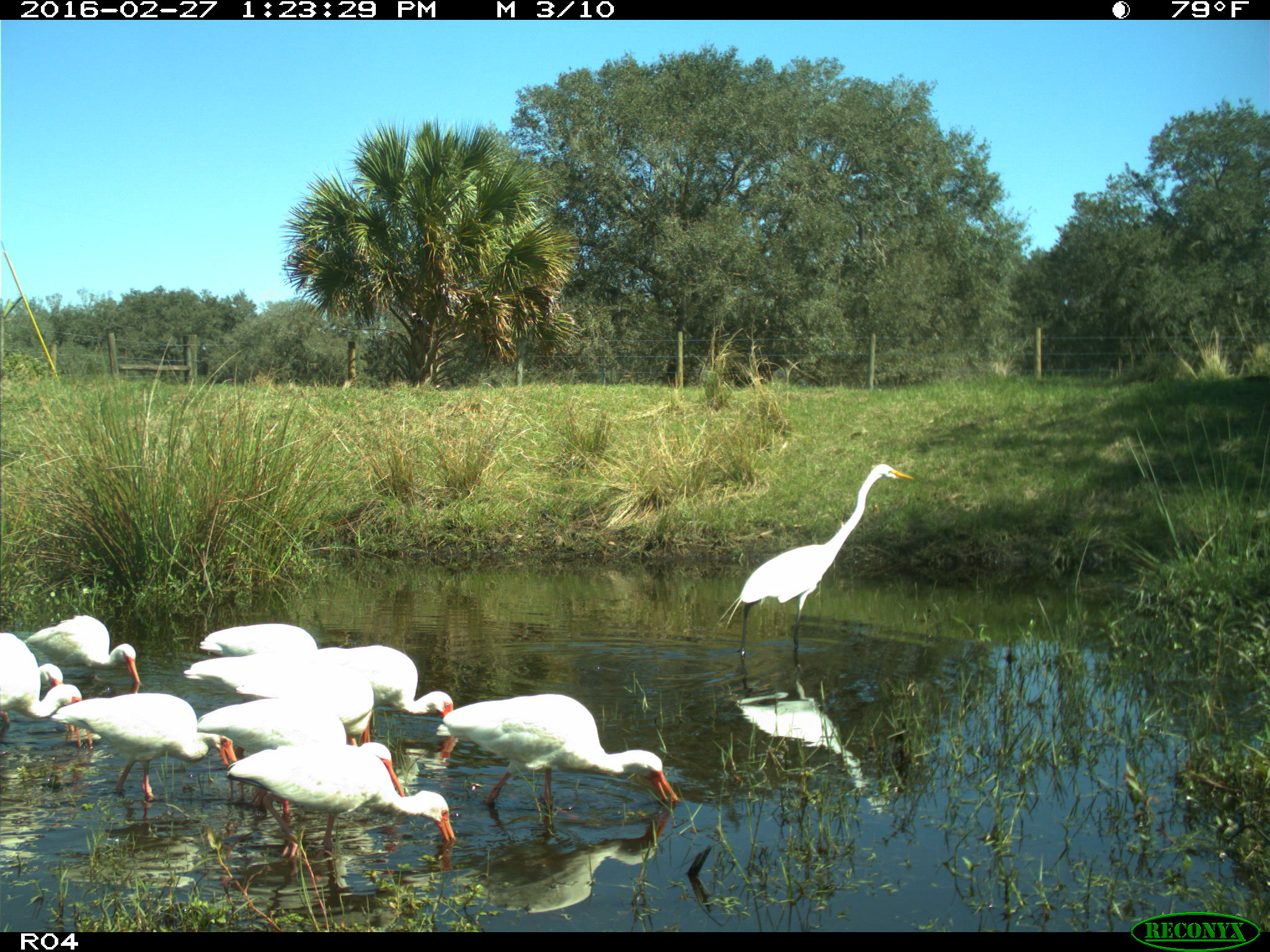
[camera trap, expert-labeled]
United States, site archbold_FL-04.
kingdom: Animalia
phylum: Chordata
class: Aves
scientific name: Aves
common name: birds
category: unidentified bird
Unidentified bird (birds) (Aves).